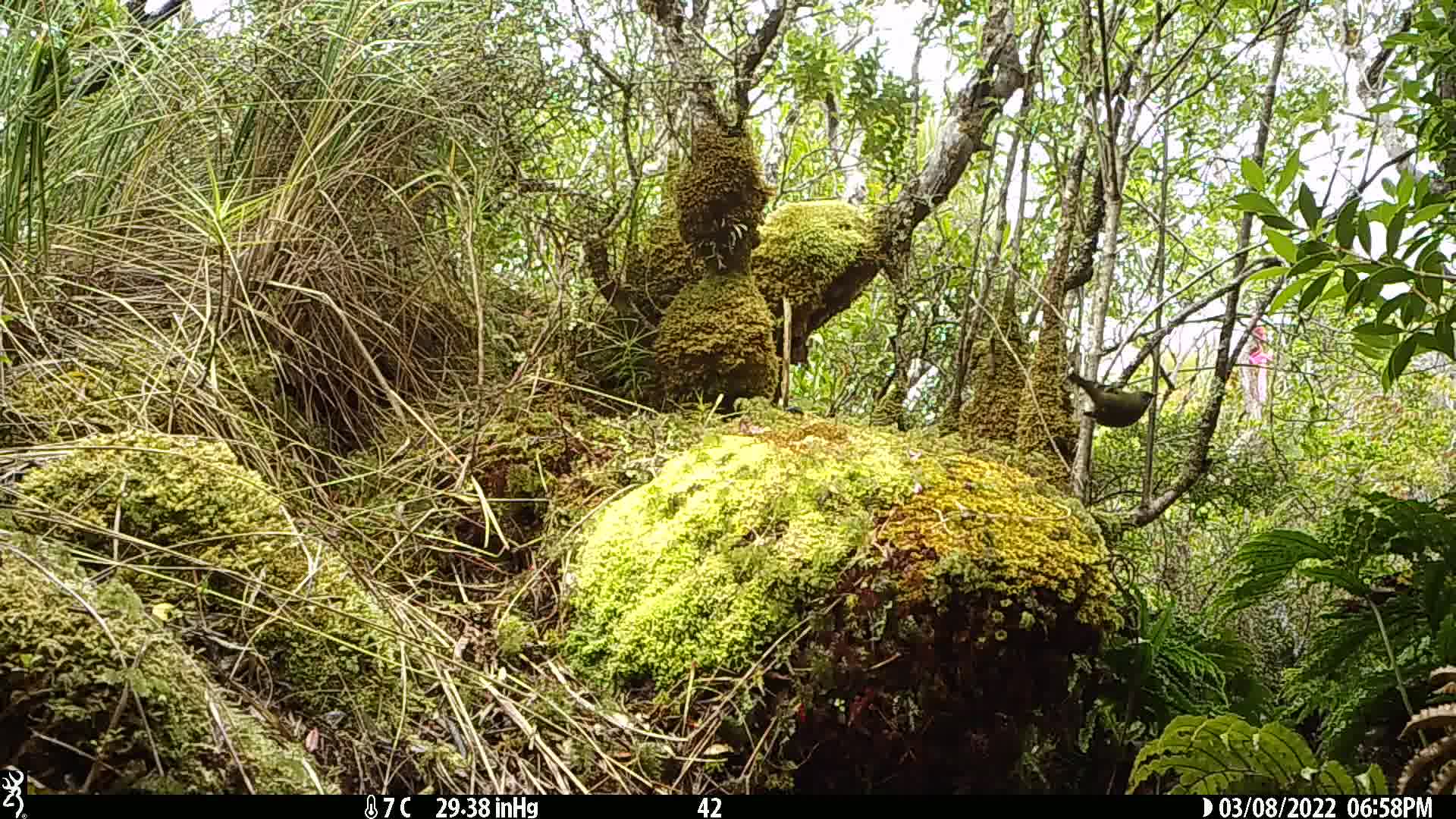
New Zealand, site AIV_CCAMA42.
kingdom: Animalia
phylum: Chordata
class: Aves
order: Passeriformes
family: Meliphagidae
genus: Anthornis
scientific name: Anthornis melanura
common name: new zealand bellbird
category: bellbird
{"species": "bellbird (new zealand bellbird) (Anthornis melanura)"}